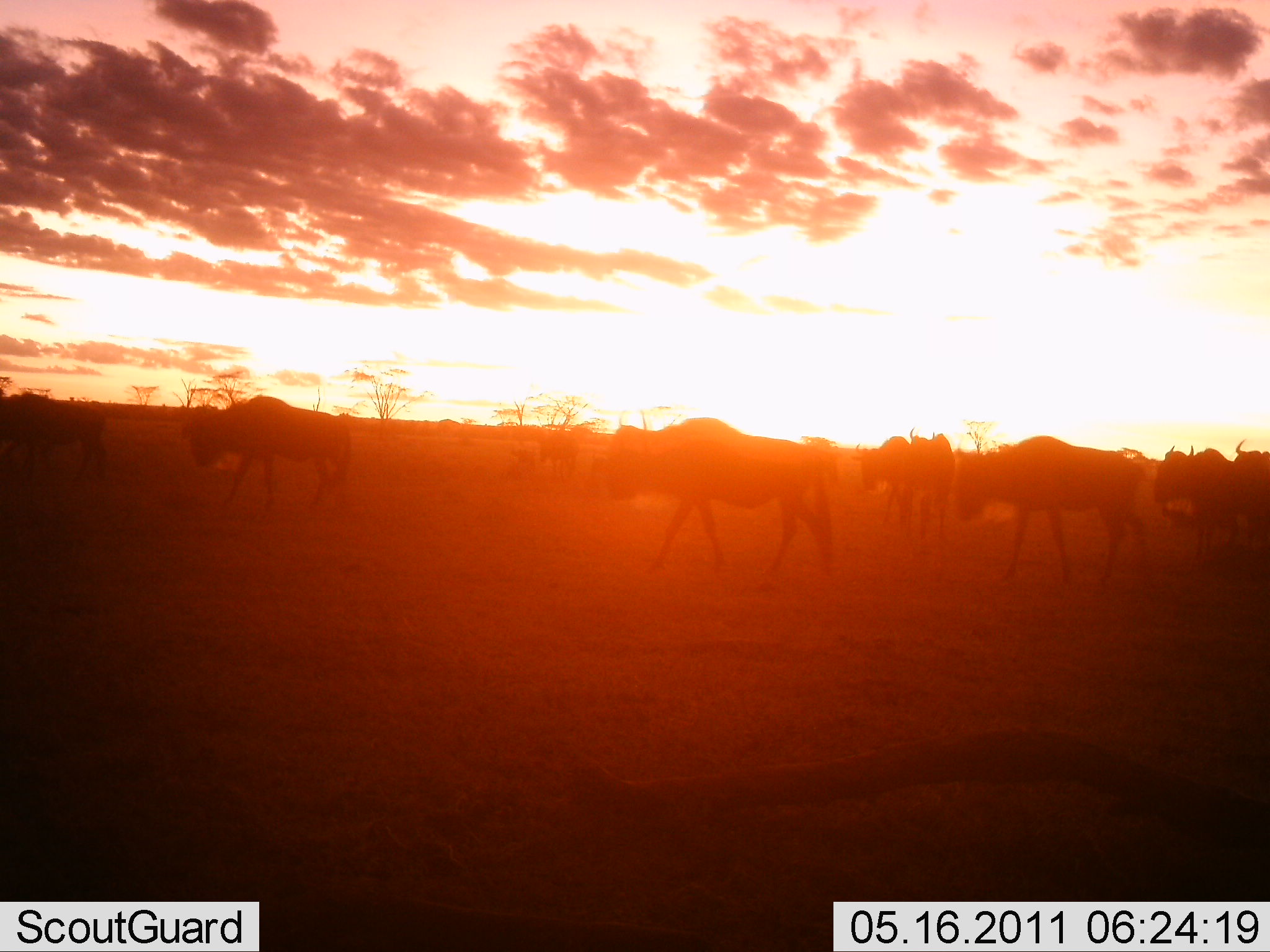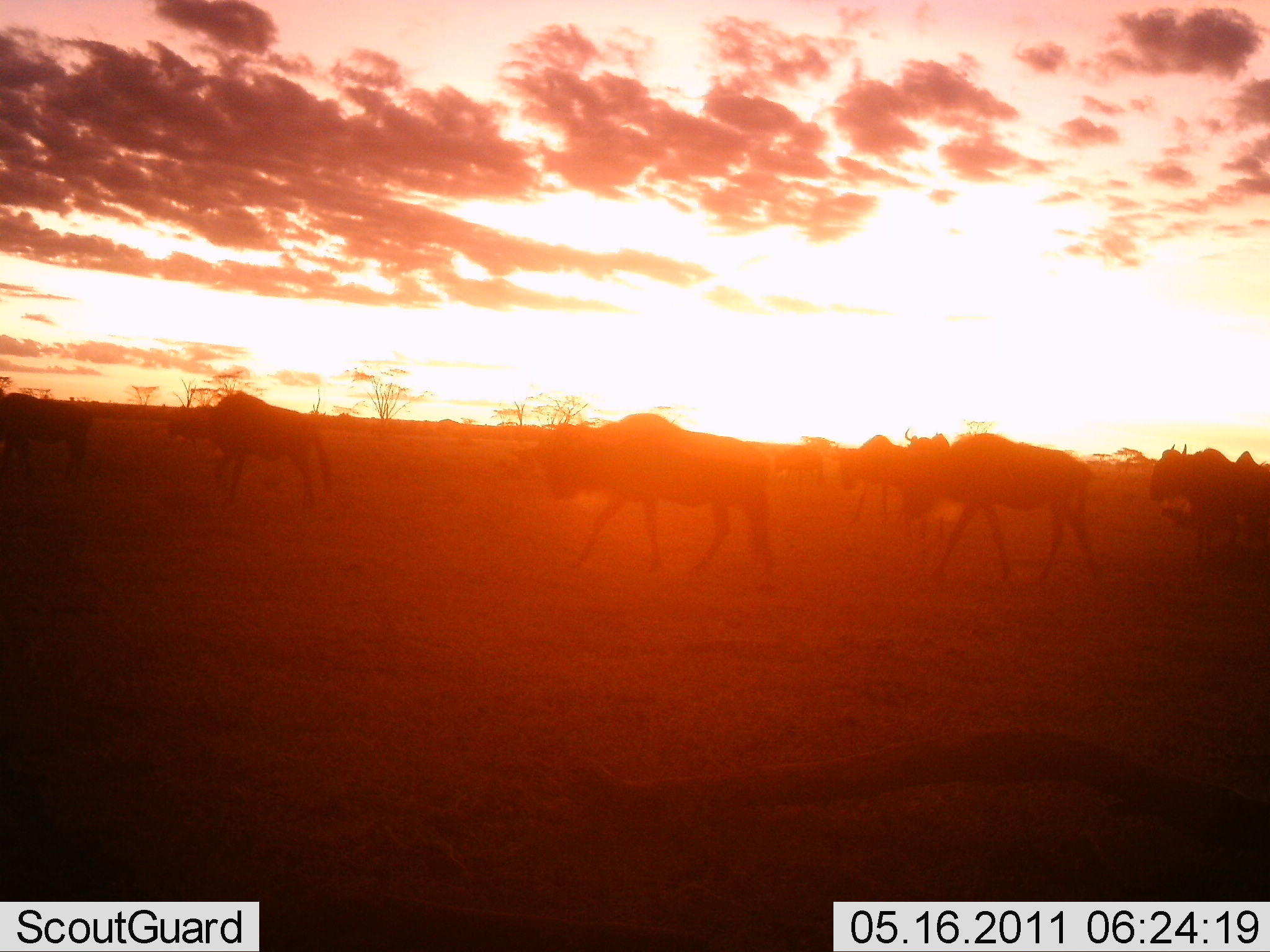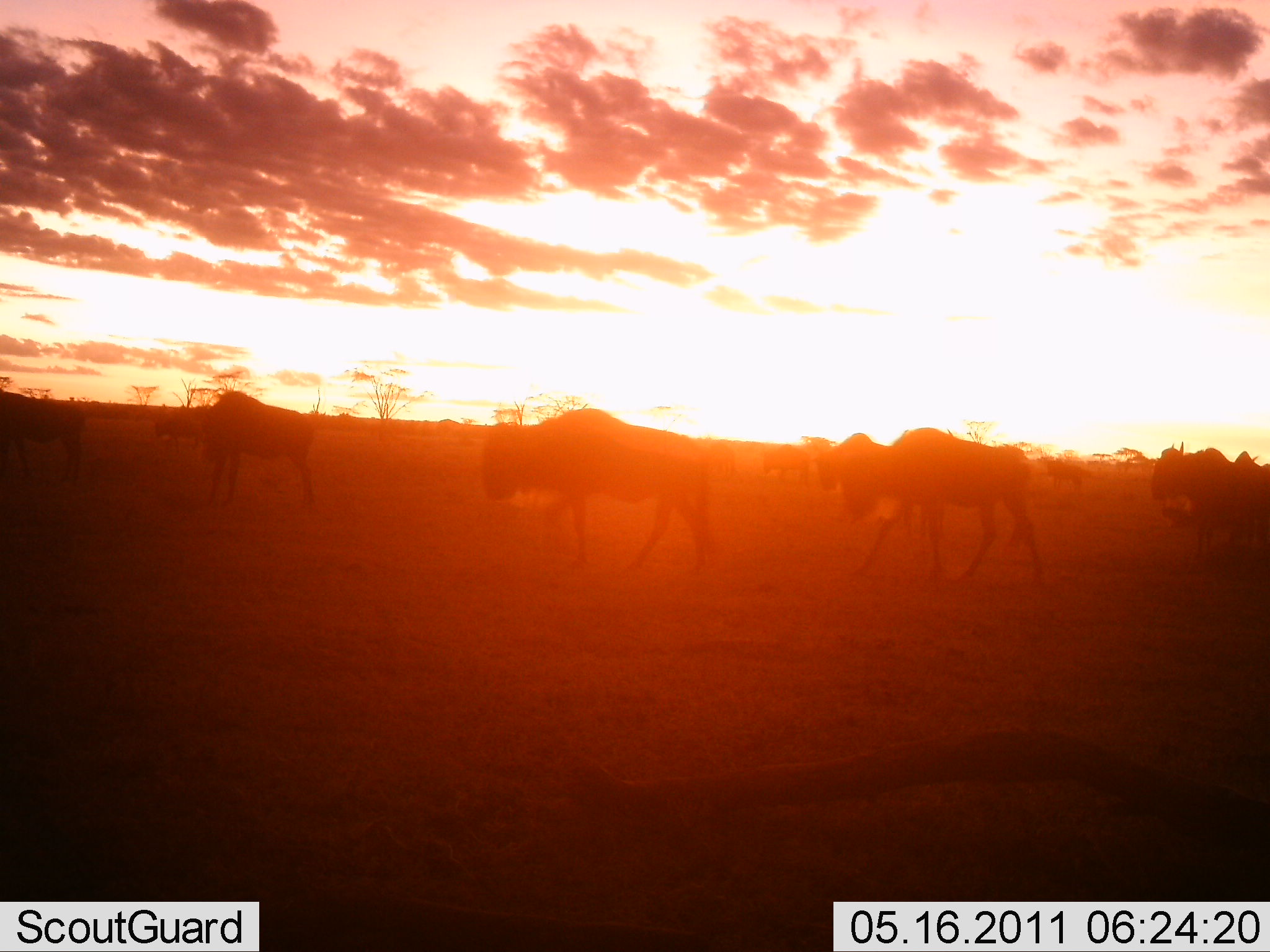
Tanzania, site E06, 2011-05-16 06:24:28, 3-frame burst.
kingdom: Animalia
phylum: Chordata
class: Mammalia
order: Artiodactyla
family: Bovidae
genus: Connochaetes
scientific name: Connochaetes taurinus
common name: blue wildebeest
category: wildebeest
Wildebeest (blue wildebeest) (Connochaetes taurinus), count 8. Behavior (volunteer vote fractions): standing 0%, resting 0%, moving 100%, interacting 0%. Young present (vote fraction): 0%. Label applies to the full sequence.